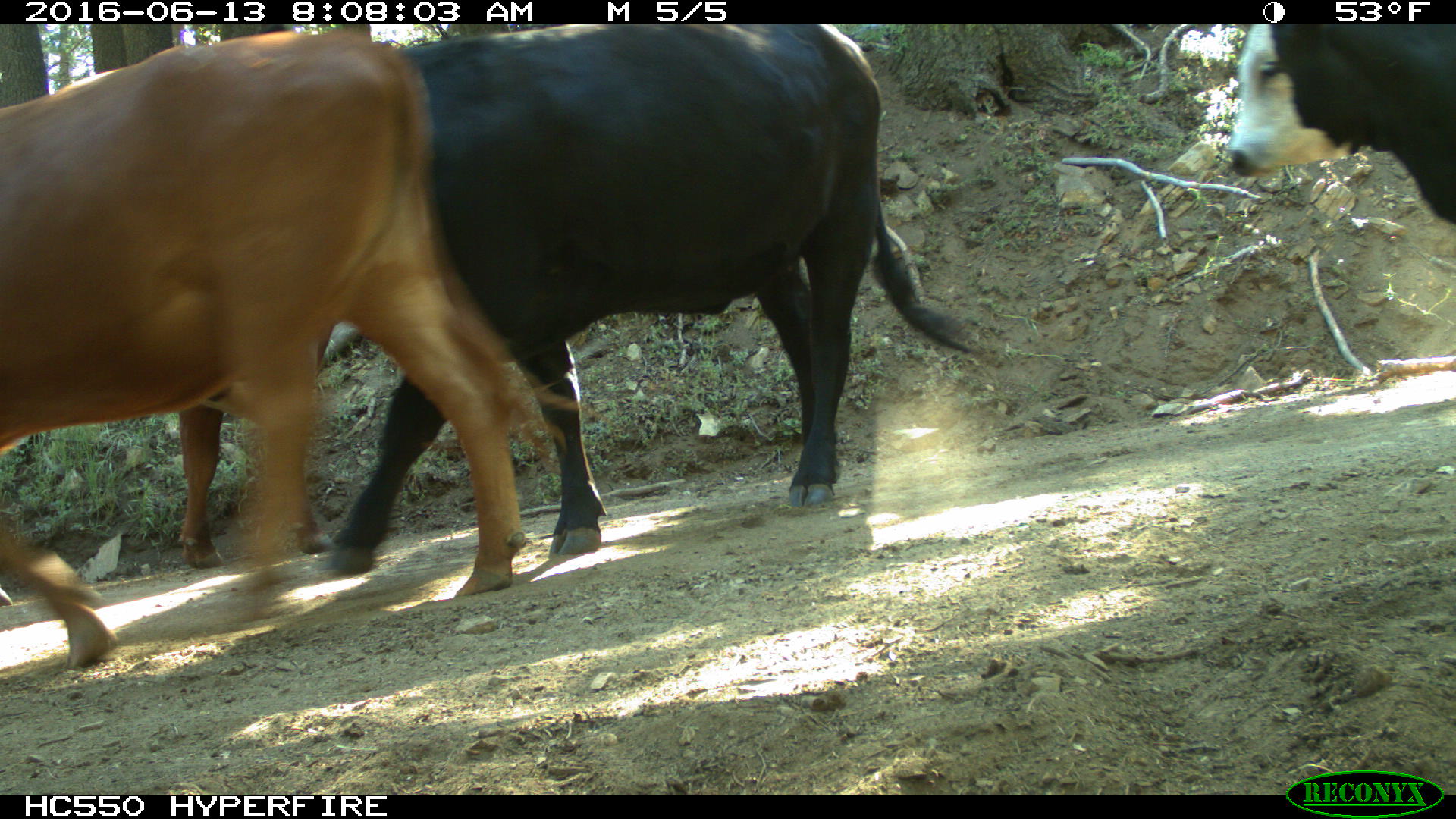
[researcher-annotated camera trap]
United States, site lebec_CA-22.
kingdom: Animalia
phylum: Chordata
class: Mammalia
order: Artiodactyla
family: Bovidae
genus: Bos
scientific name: Bos taurus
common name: domestic cow